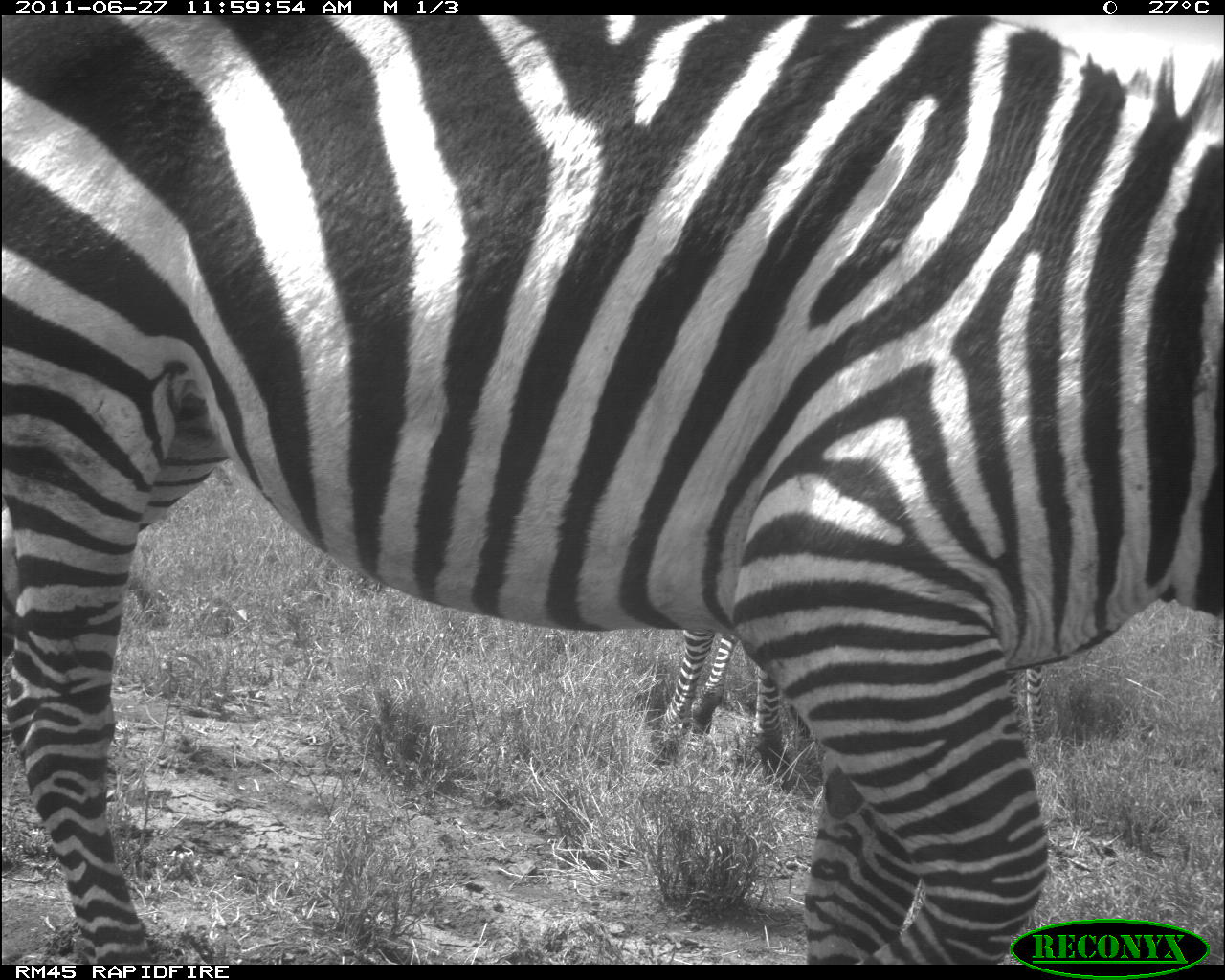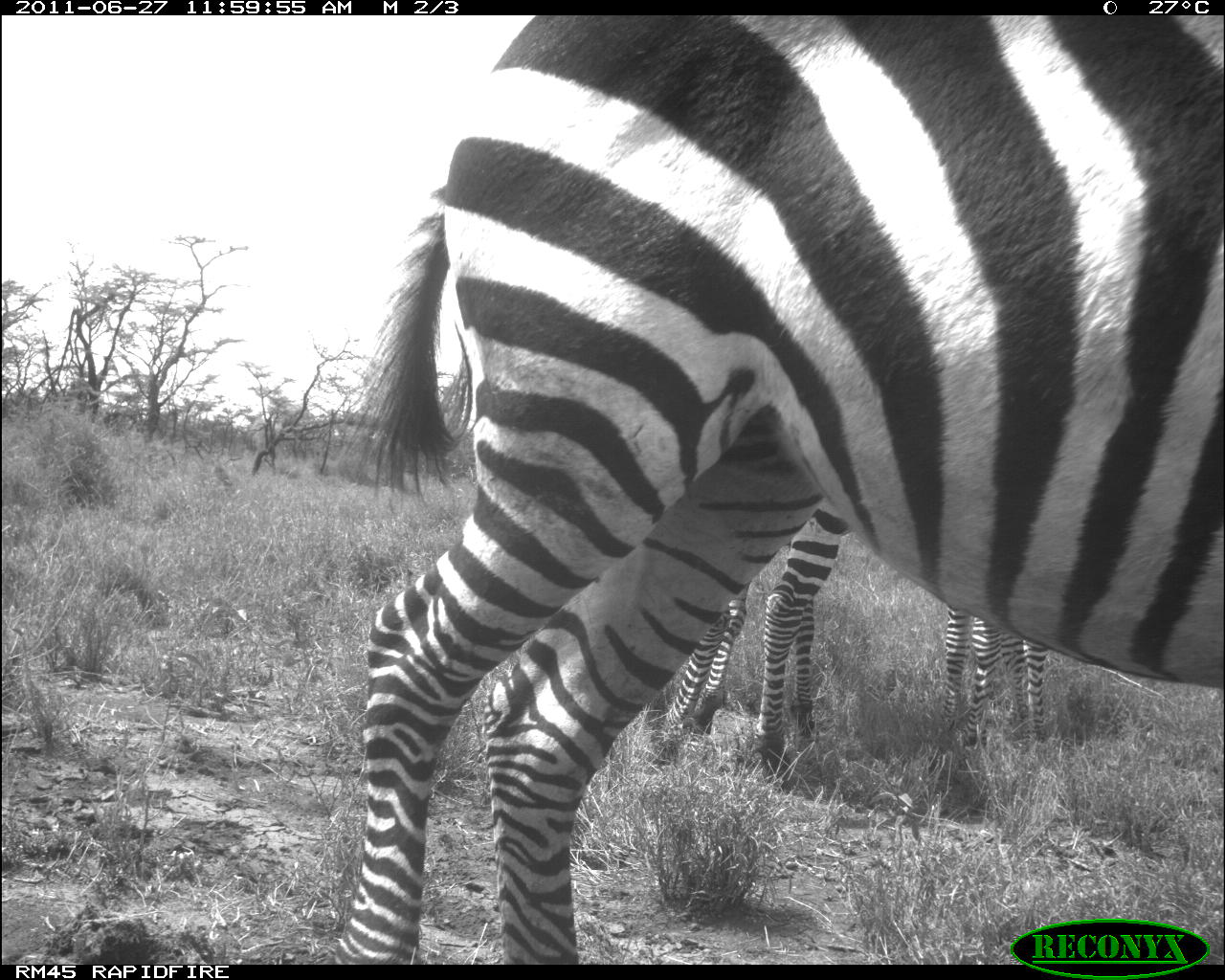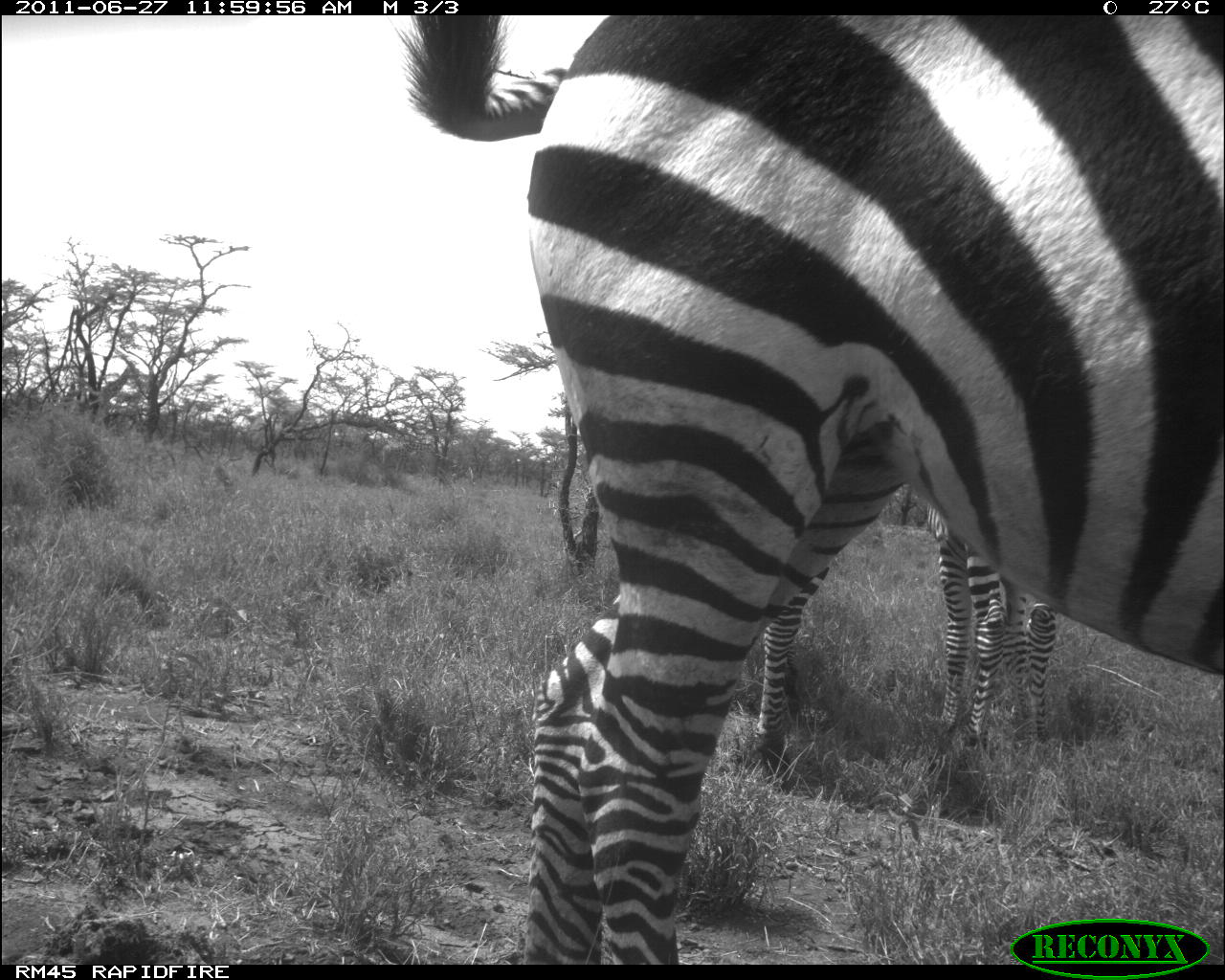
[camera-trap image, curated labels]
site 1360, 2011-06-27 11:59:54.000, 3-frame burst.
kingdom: Animalia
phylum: Chordata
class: Mammalia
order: Perissodactyla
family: Equidae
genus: Equus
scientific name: Equus quagga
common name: plains zebra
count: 2